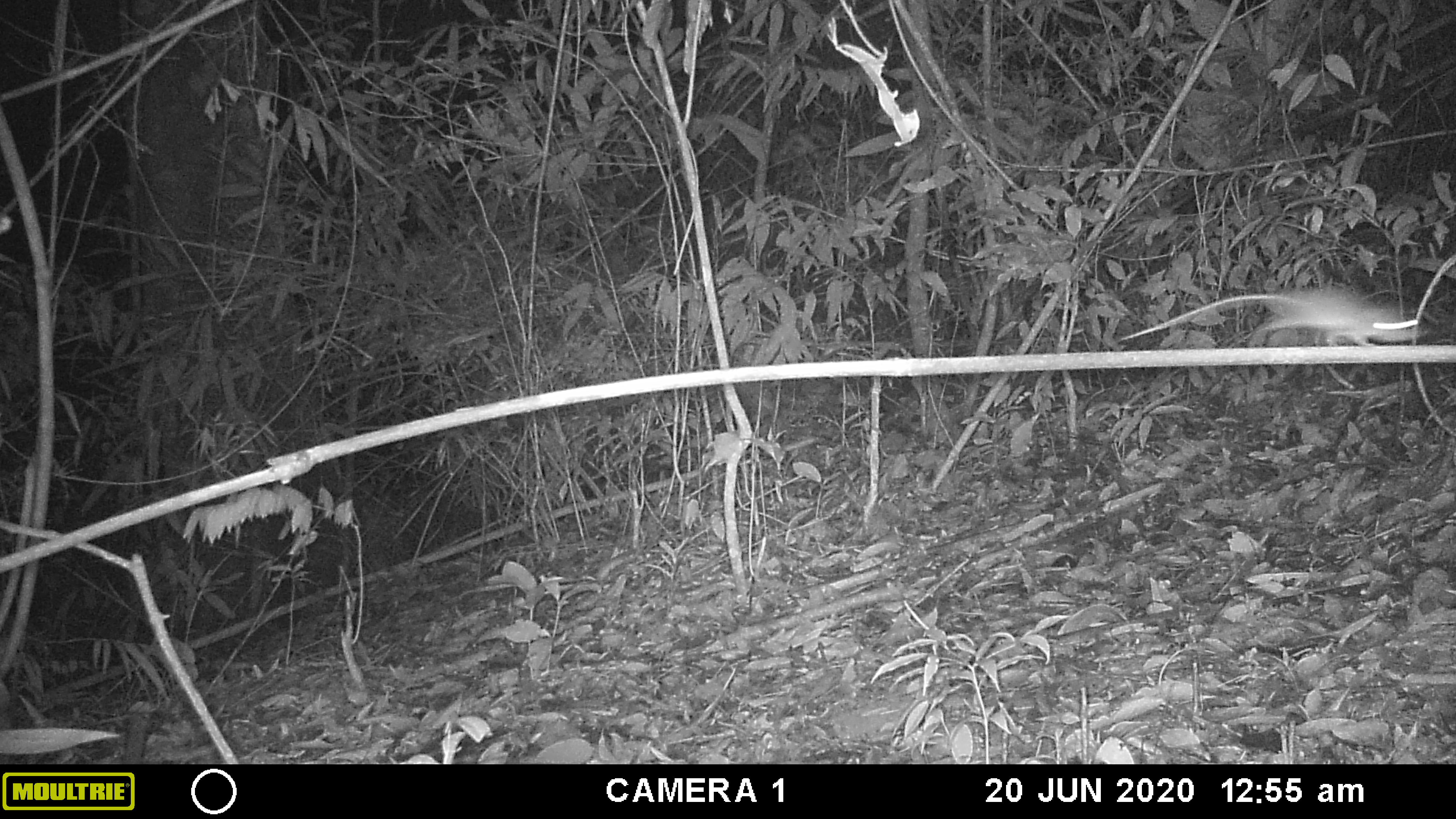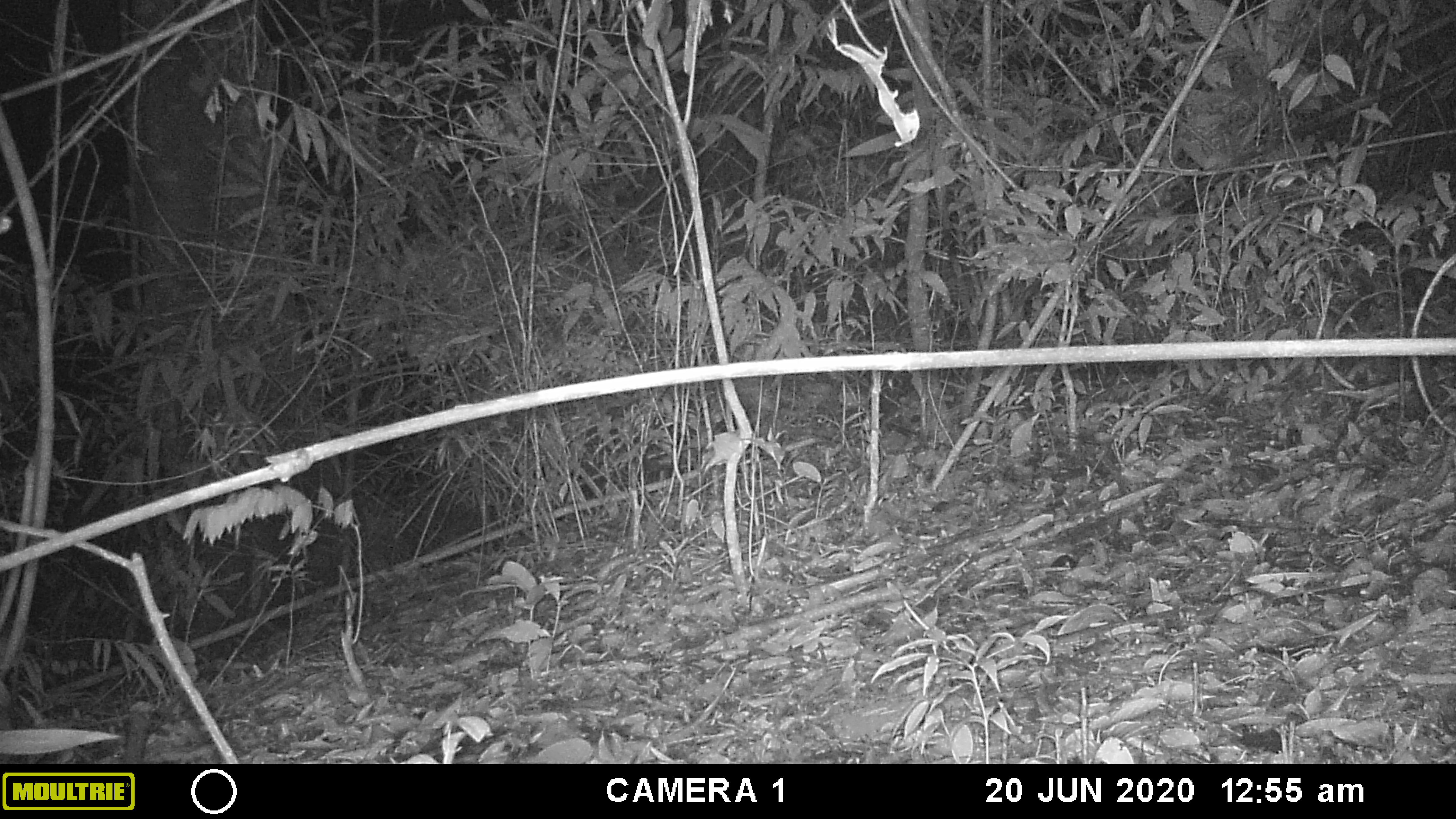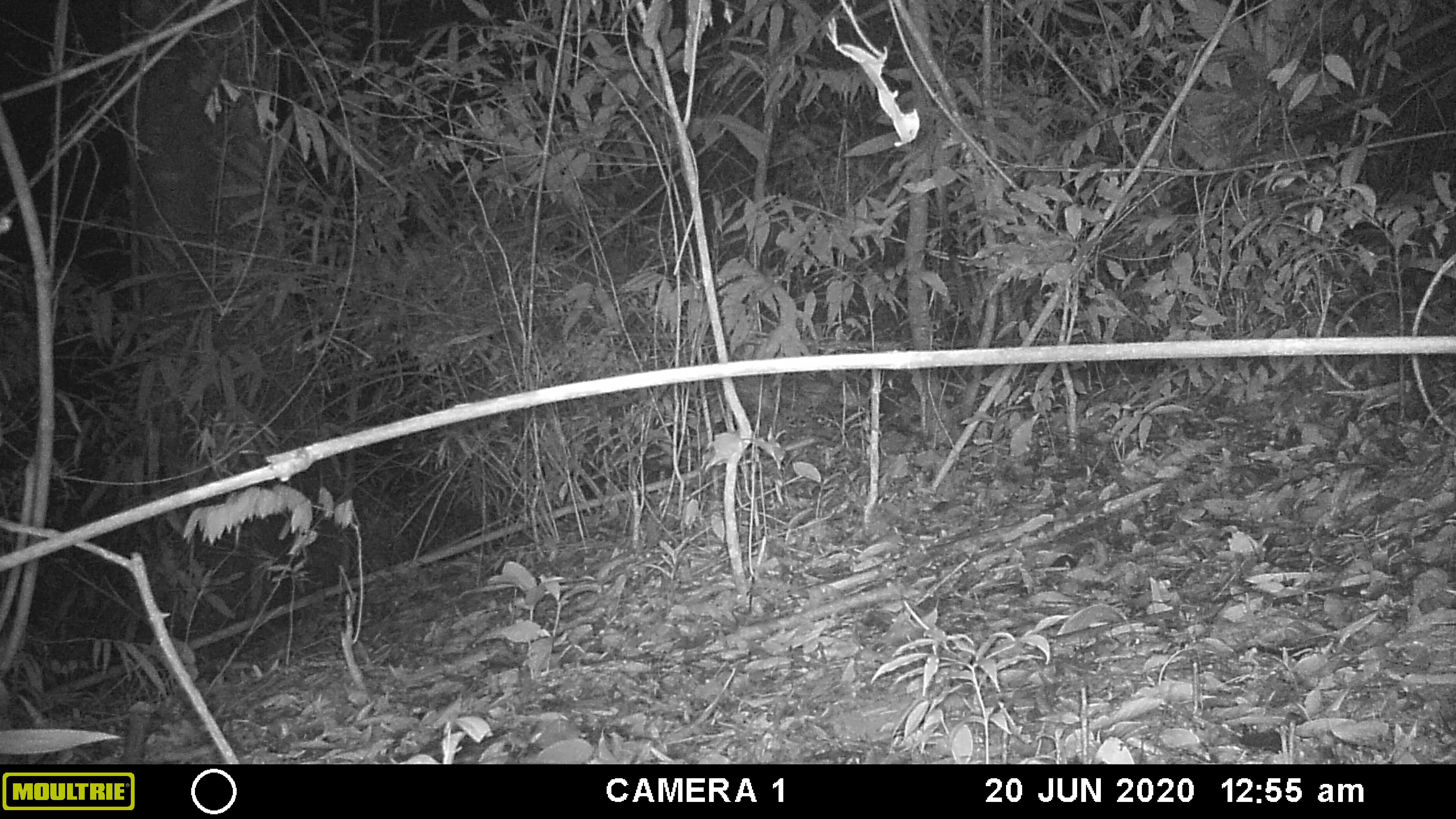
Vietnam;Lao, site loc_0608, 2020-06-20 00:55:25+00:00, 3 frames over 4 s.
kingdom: Animalia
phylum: Chordata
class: Mammalia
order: Rodentia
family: Muridae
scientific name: Muridae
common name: old-world mice and rats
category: unidentified murid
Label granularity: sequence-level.